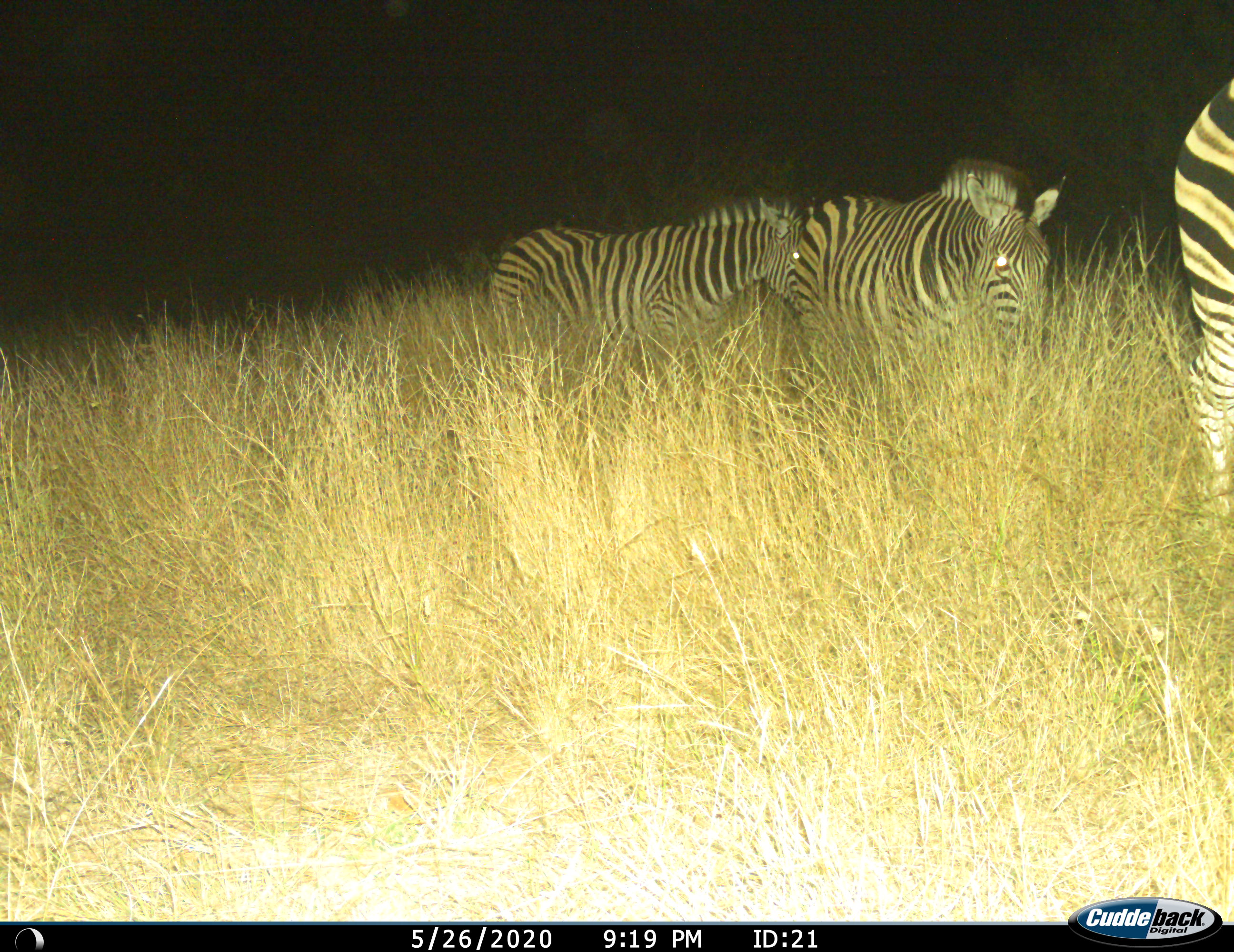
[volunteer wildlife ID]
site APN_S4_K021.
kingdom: Animalia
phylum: Chordata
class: Mammalia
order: Perissodactyla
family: Equidae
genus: Equus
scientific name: Equus quagga burchellii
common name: burchell's zebra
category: zebraburchells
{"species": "zebraburchells (burchell's zebra) (Equus quagga burchellii)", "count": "3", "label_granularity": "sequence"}